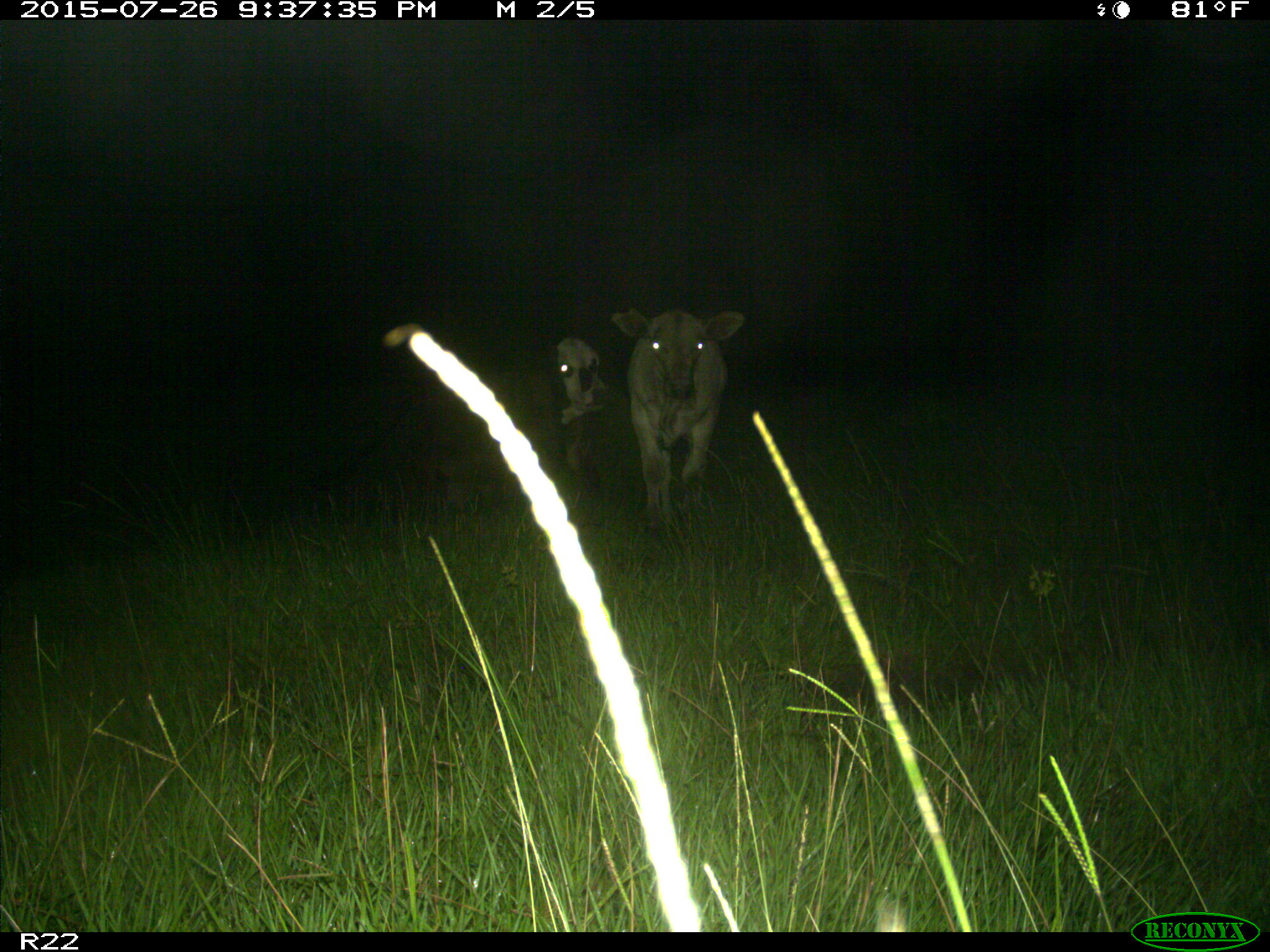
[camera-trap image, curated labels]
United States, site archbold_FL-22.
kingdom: Animalia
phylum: Chordata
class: Mammalia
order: Artiodactyla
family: Bovidae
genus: Bos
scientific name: Bos taurus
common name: domestic cow